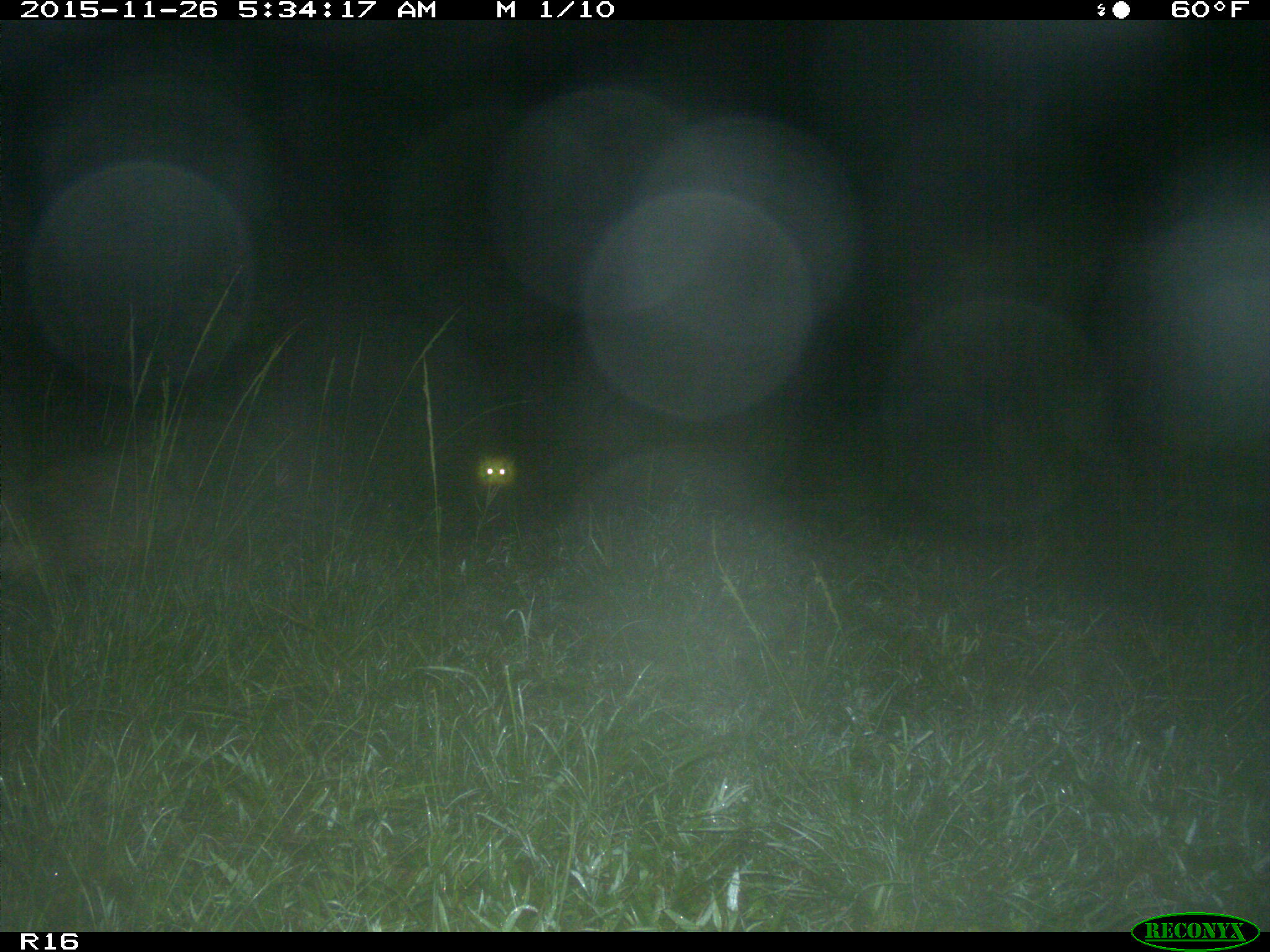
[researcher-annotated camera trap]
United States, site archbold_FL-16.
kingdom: Animalia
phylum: Chordata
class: Mammalia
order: Carnivora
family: Procyonidae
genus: Procyon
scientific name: Procyon lotor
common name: common raccoon